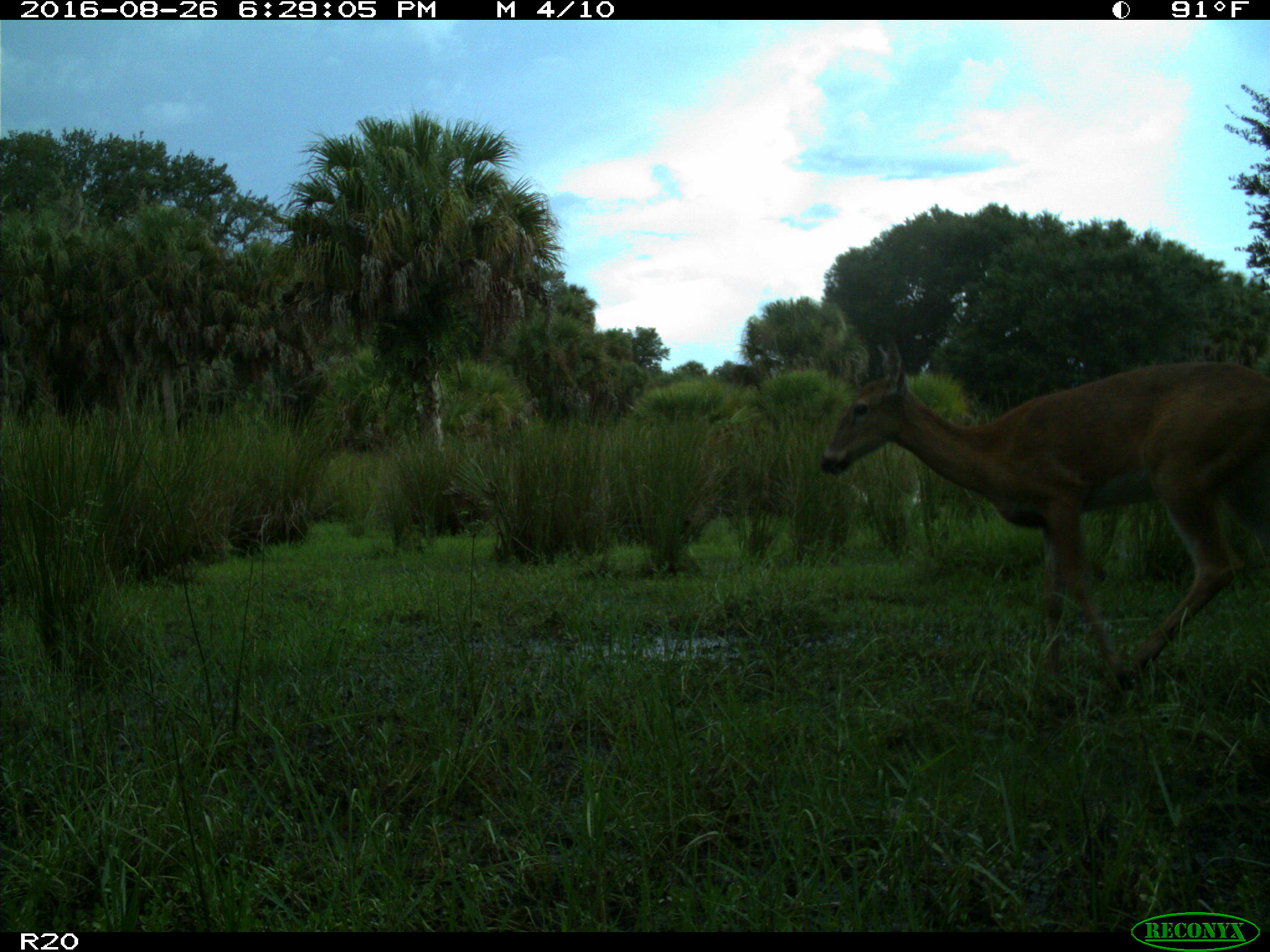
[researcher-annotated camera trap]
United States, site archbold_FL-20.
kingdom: Animalia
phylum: Chordata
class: Mammalia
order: Artiodactyla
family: Cervidae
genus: Odocoileus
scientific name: Odocoileus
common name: deer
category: unidentified deer